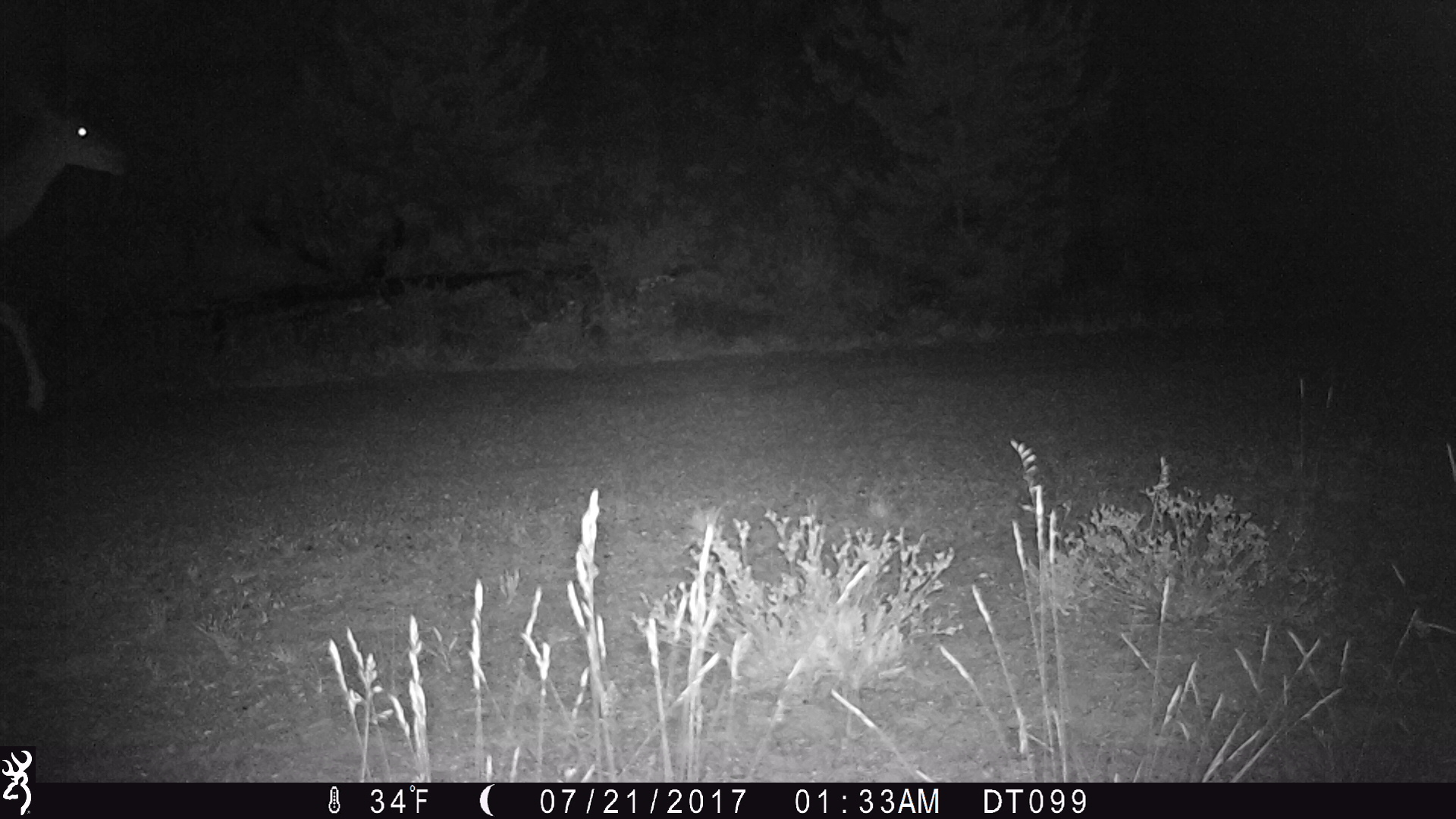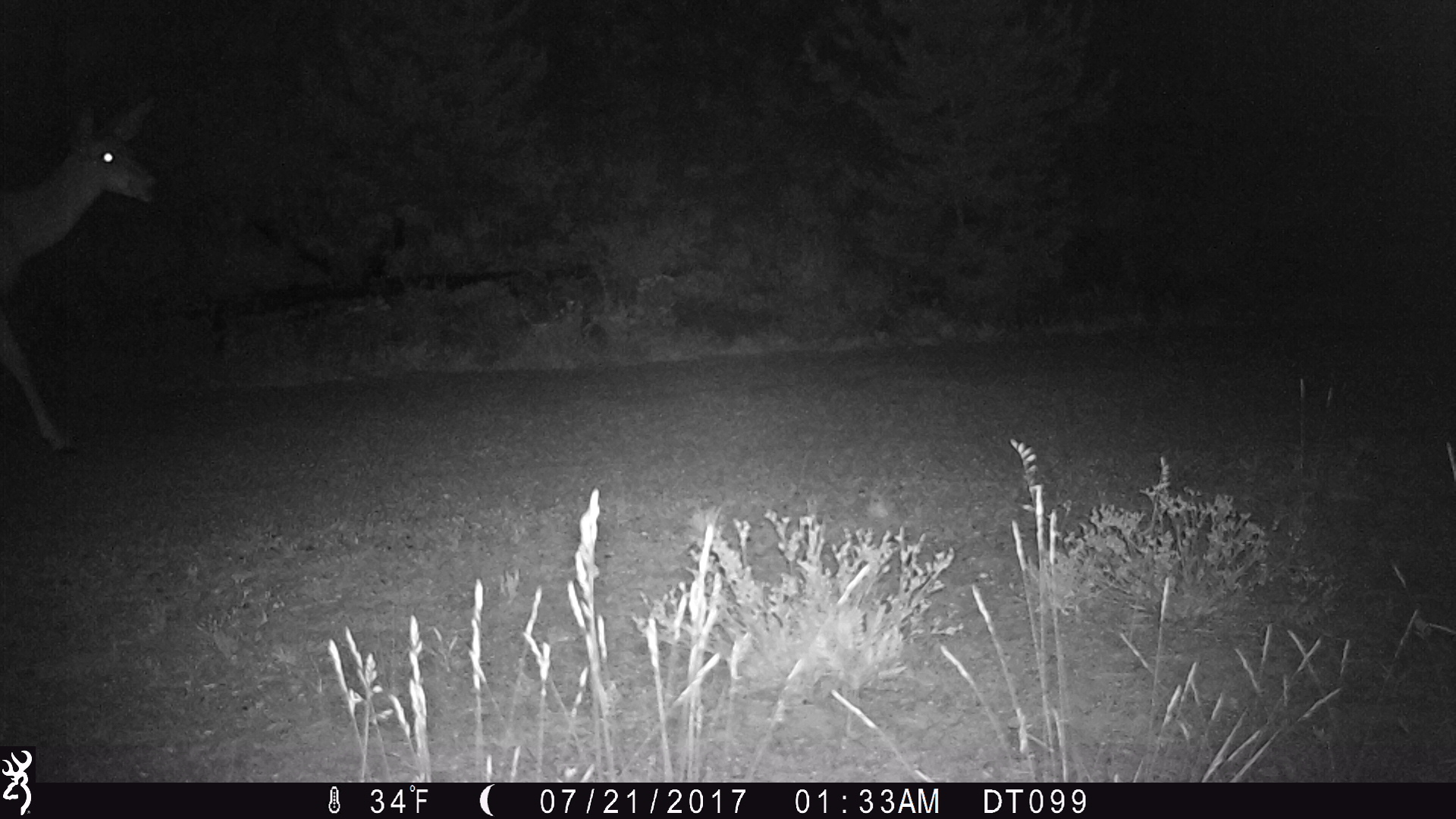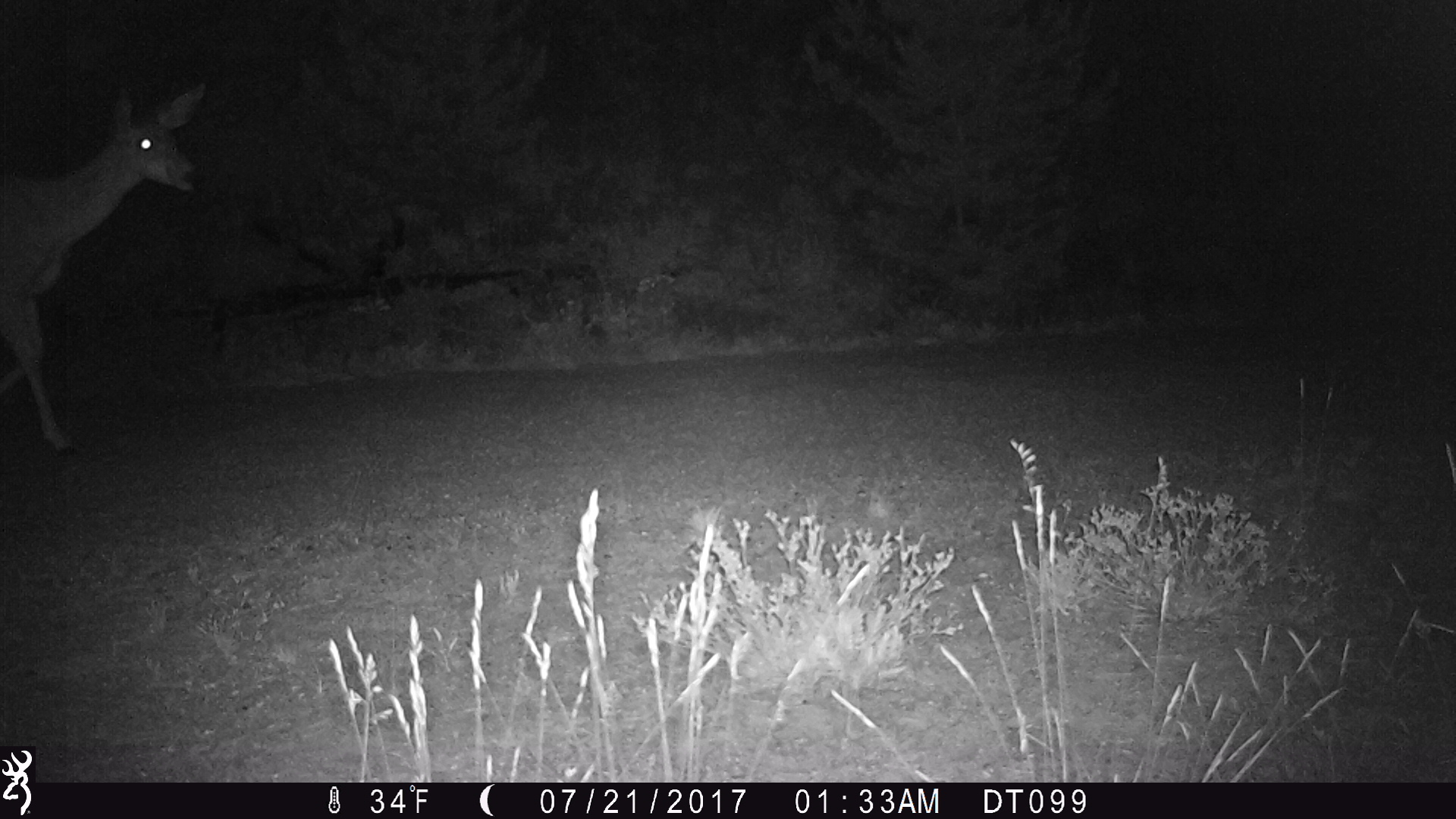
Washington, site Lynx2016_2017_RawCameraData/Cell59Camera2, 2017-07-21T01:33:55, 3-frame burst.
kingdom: Animalia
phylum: Chordata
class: Mammalia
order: Artiodactyla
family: Cervidae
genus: Odocoileus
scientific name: Odocoileus hemionus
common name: mule deer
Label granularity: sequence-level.